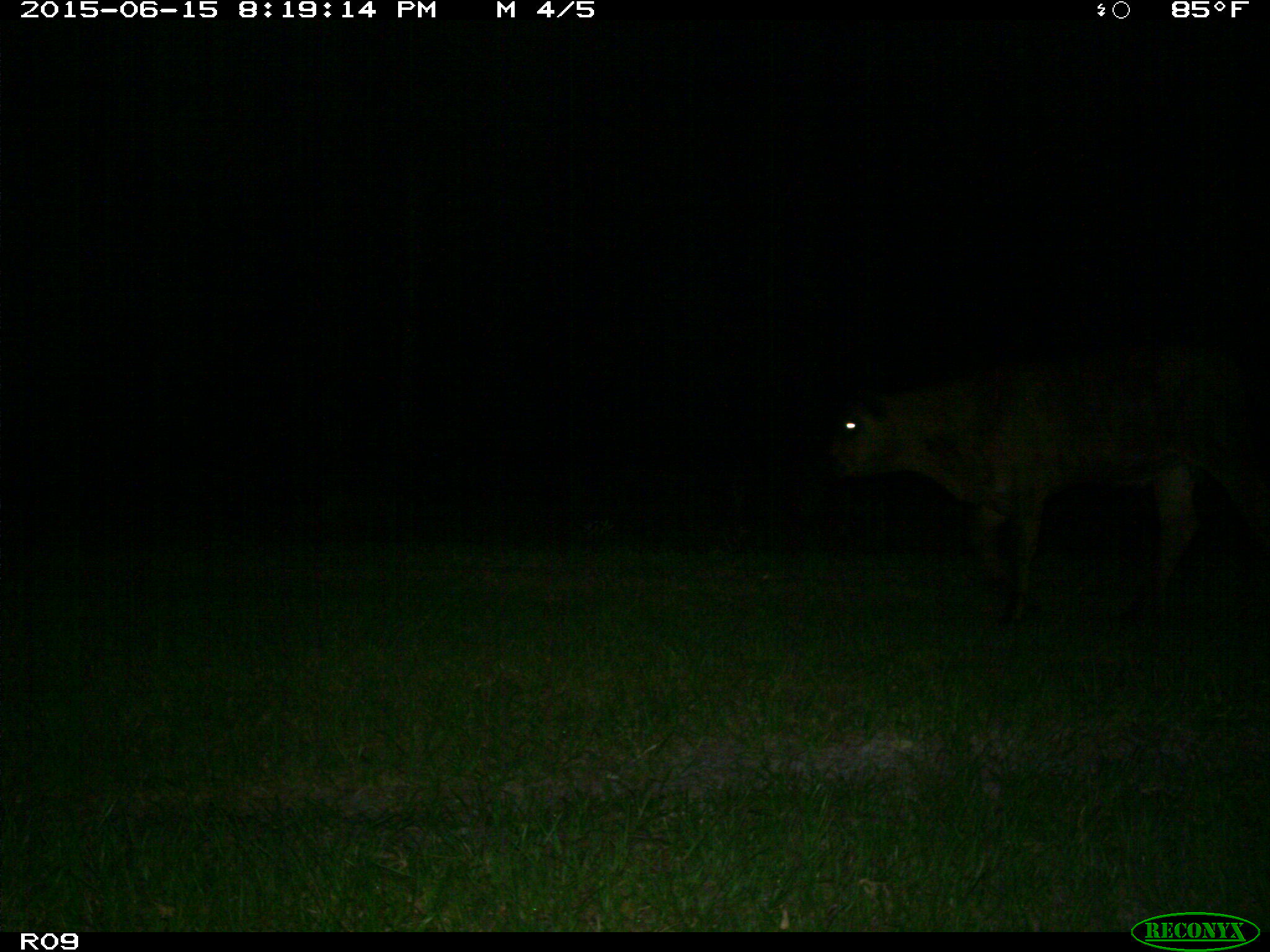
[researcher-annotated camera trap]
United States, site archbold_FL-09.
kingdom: Animalia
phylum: Chordata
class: Mammalia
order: Artiodactyla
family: Bovidae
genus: Bos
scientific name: Bos taurus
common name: domestic cow